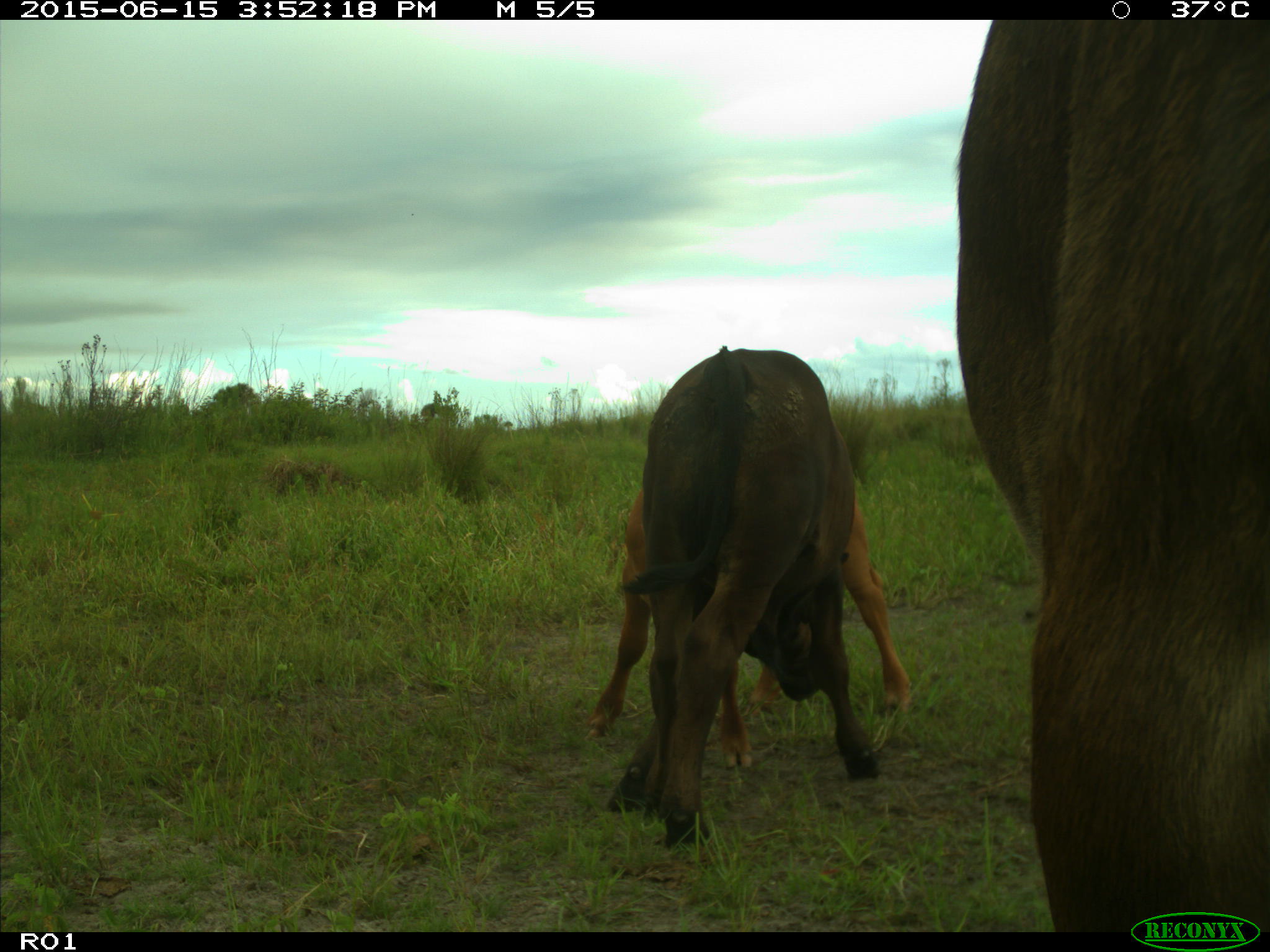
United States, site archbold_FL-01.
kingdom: Animalia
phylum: Chordata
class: Mammalia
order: Artiodactyla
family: Bovidae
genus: Bos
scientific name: Bos taurus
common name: domestic cow